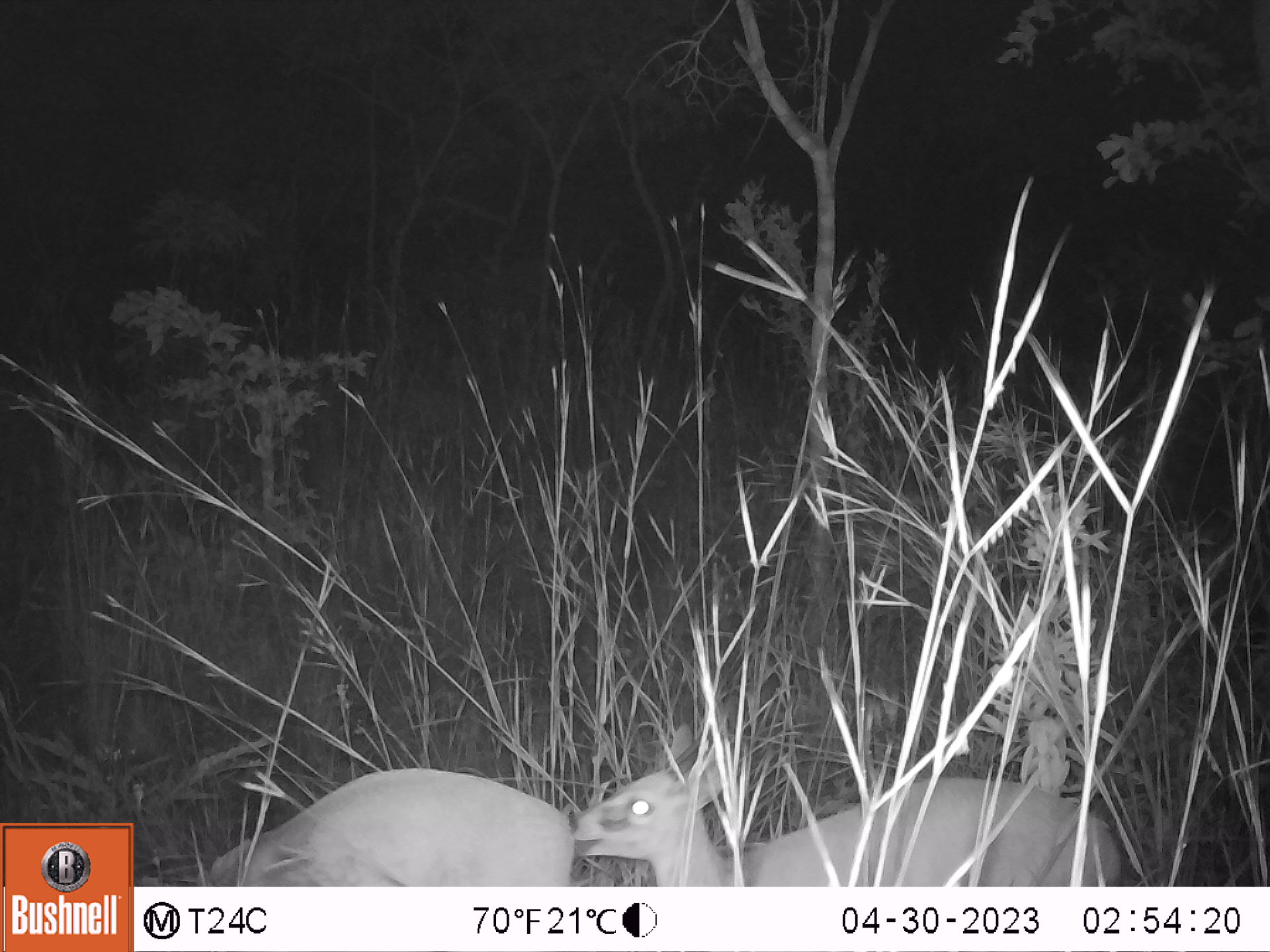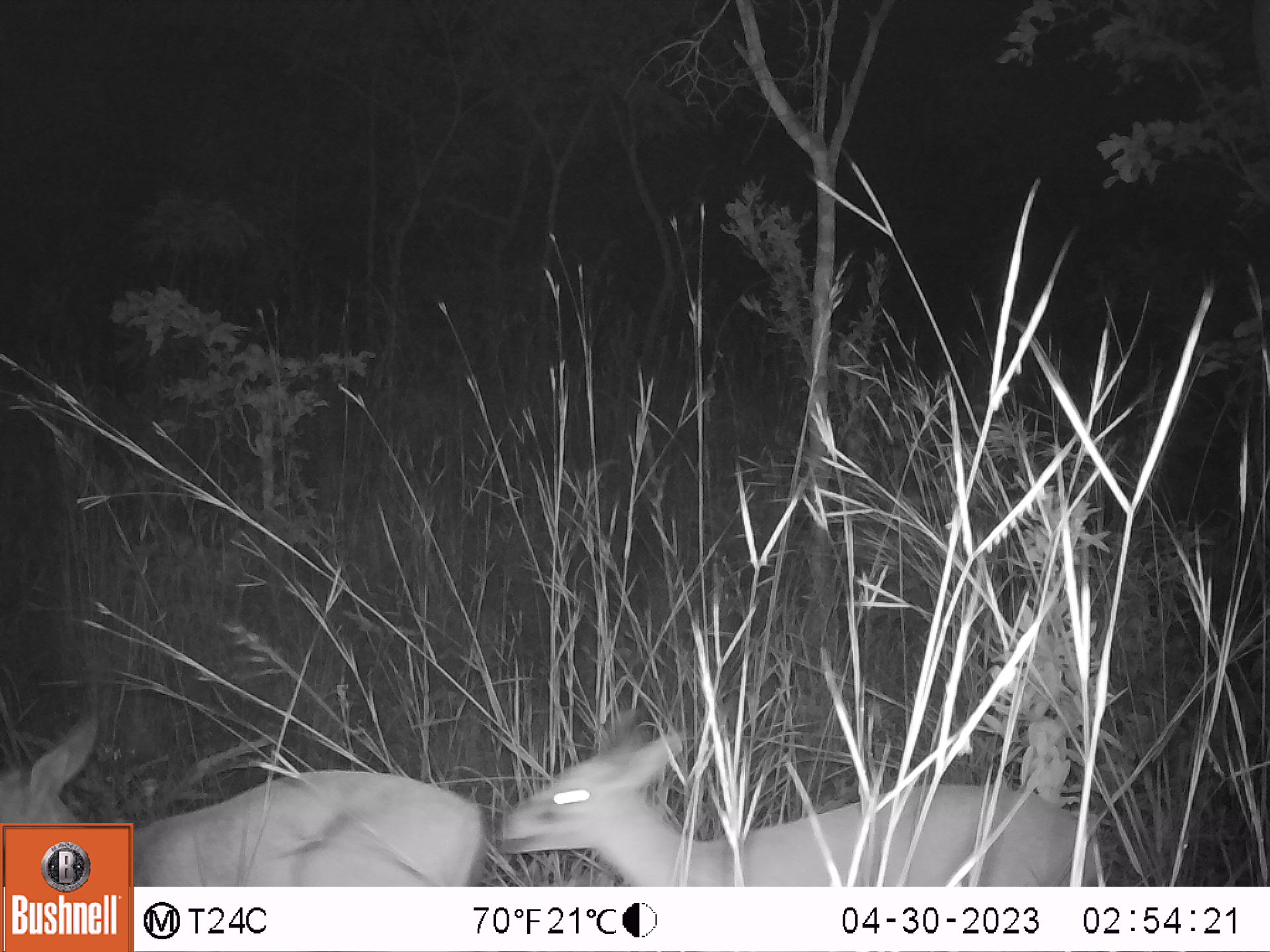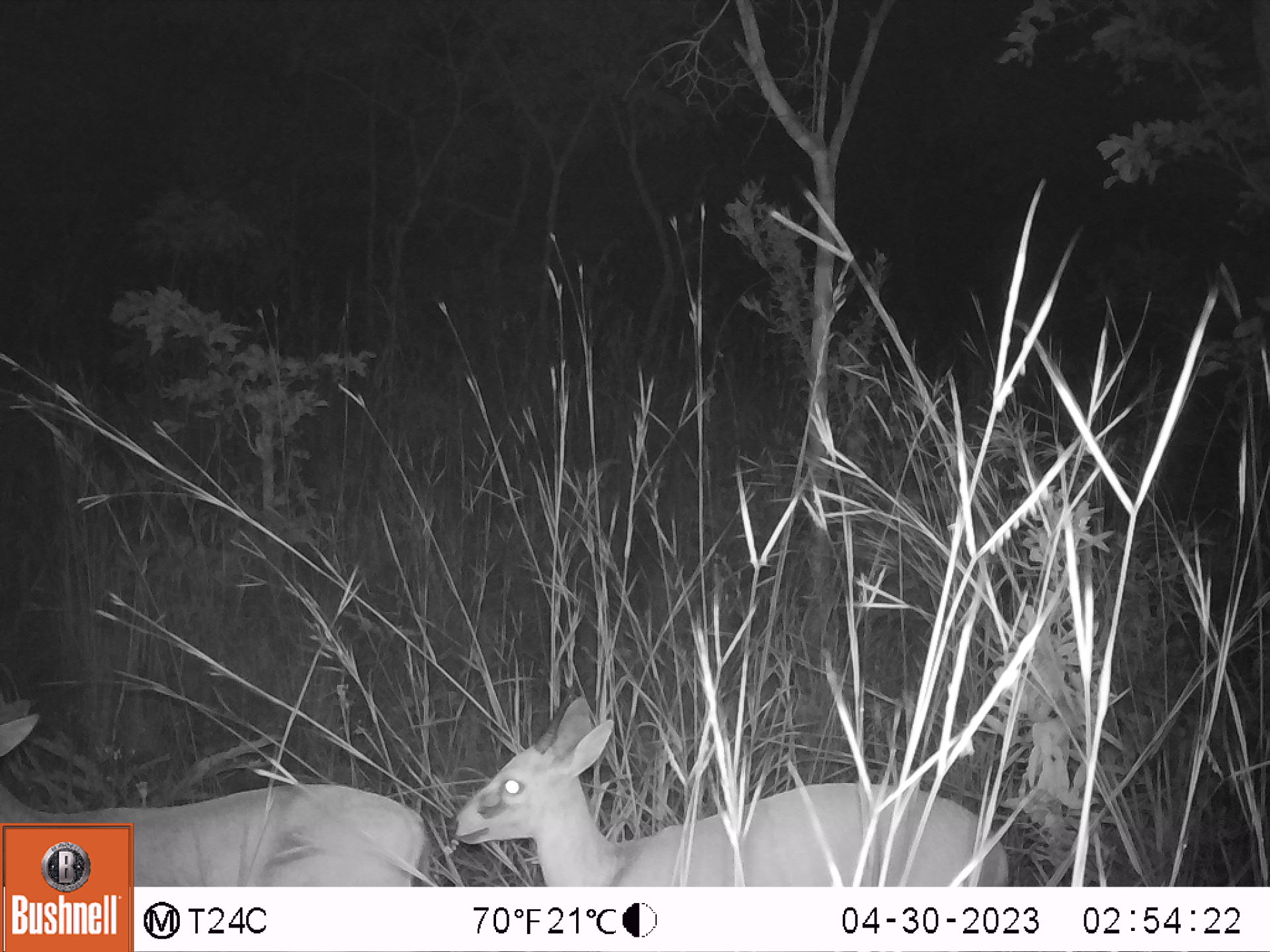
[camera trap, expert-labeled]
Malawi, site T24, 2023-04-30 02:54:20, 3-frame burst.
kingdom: Animalia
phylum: Chordata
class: Mammalia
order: Artiodactyla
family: Bovidae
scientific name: Antilopinae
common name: small antelope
Small antelope (Antilopinae), count 2.